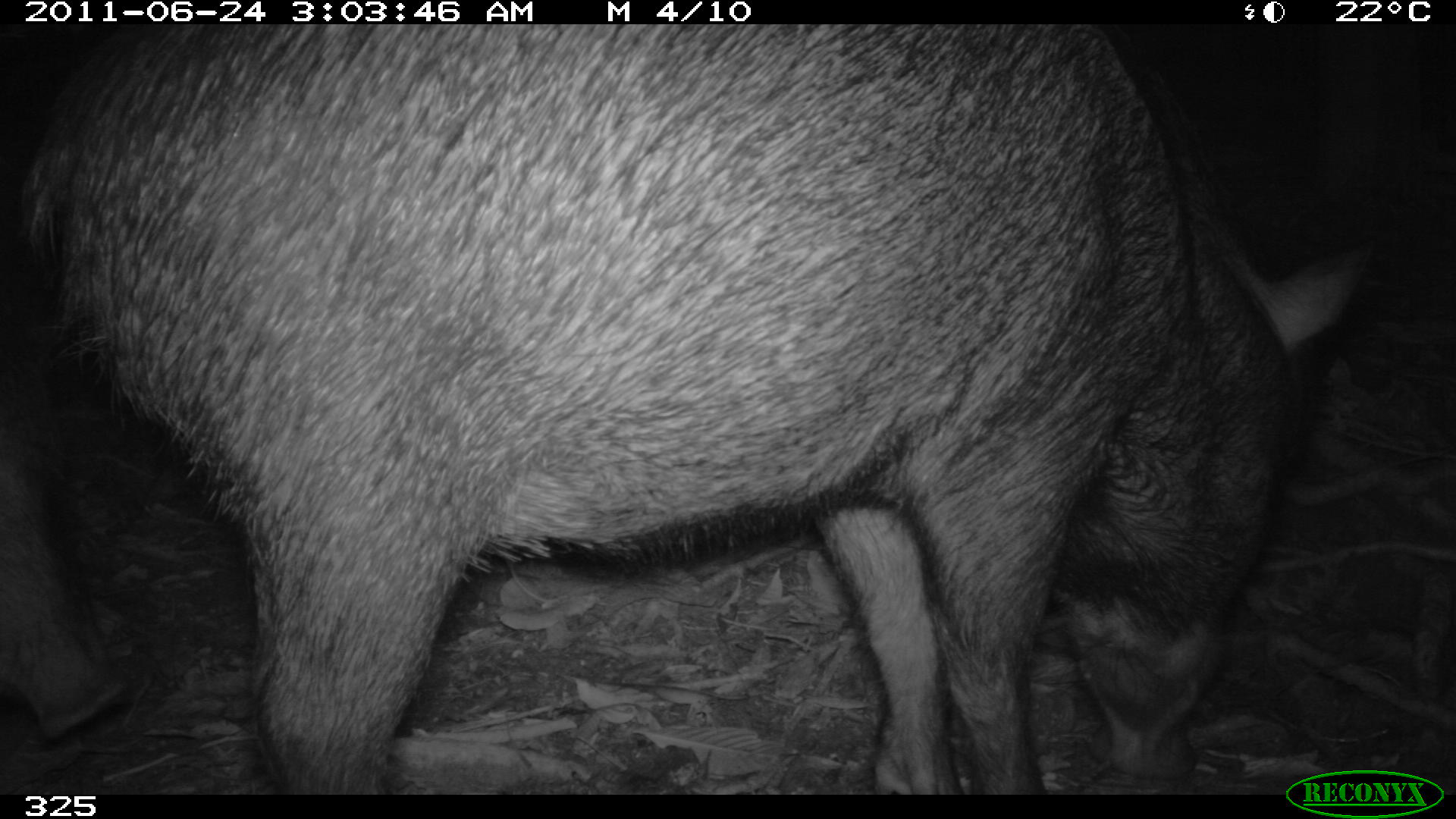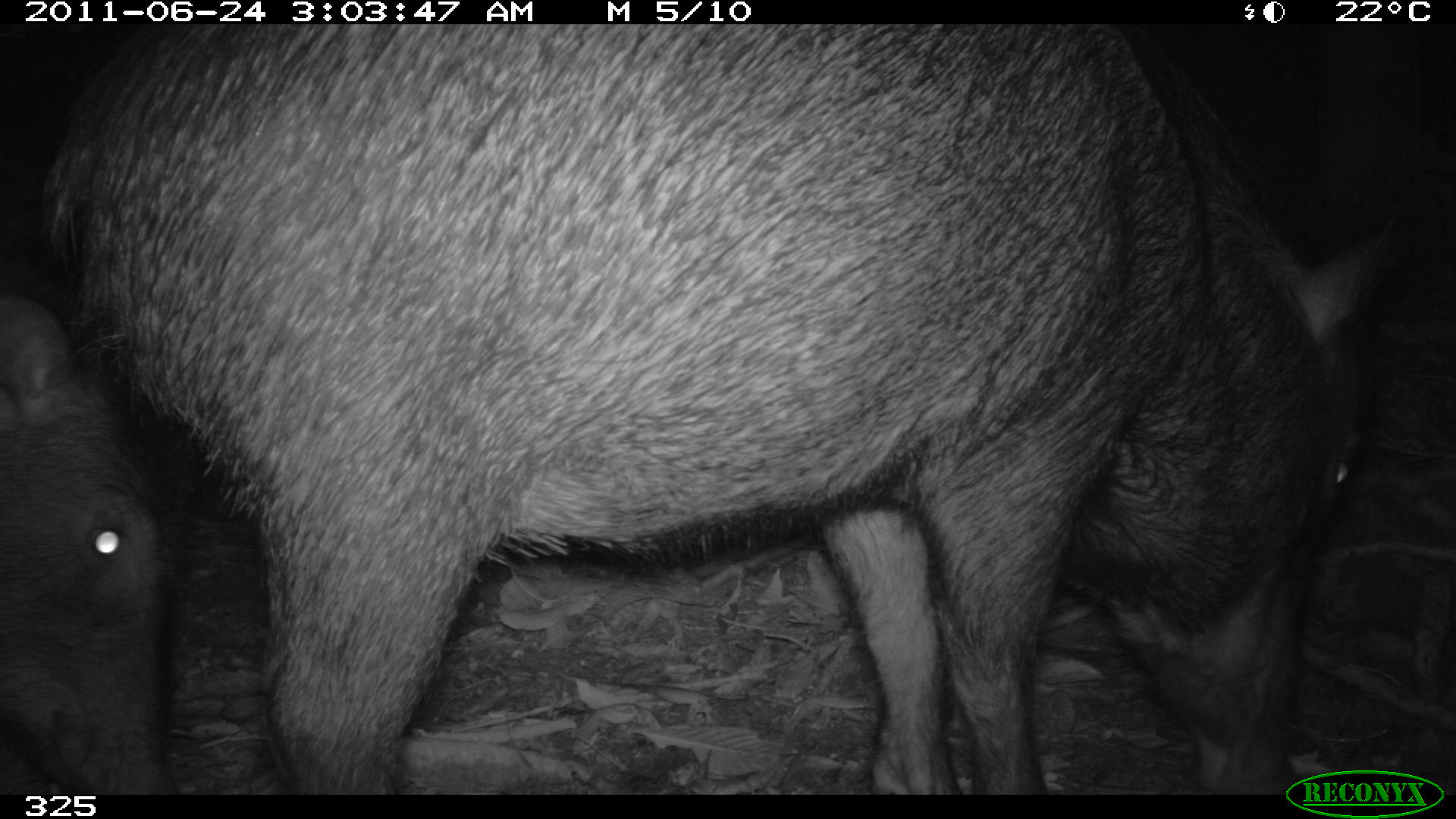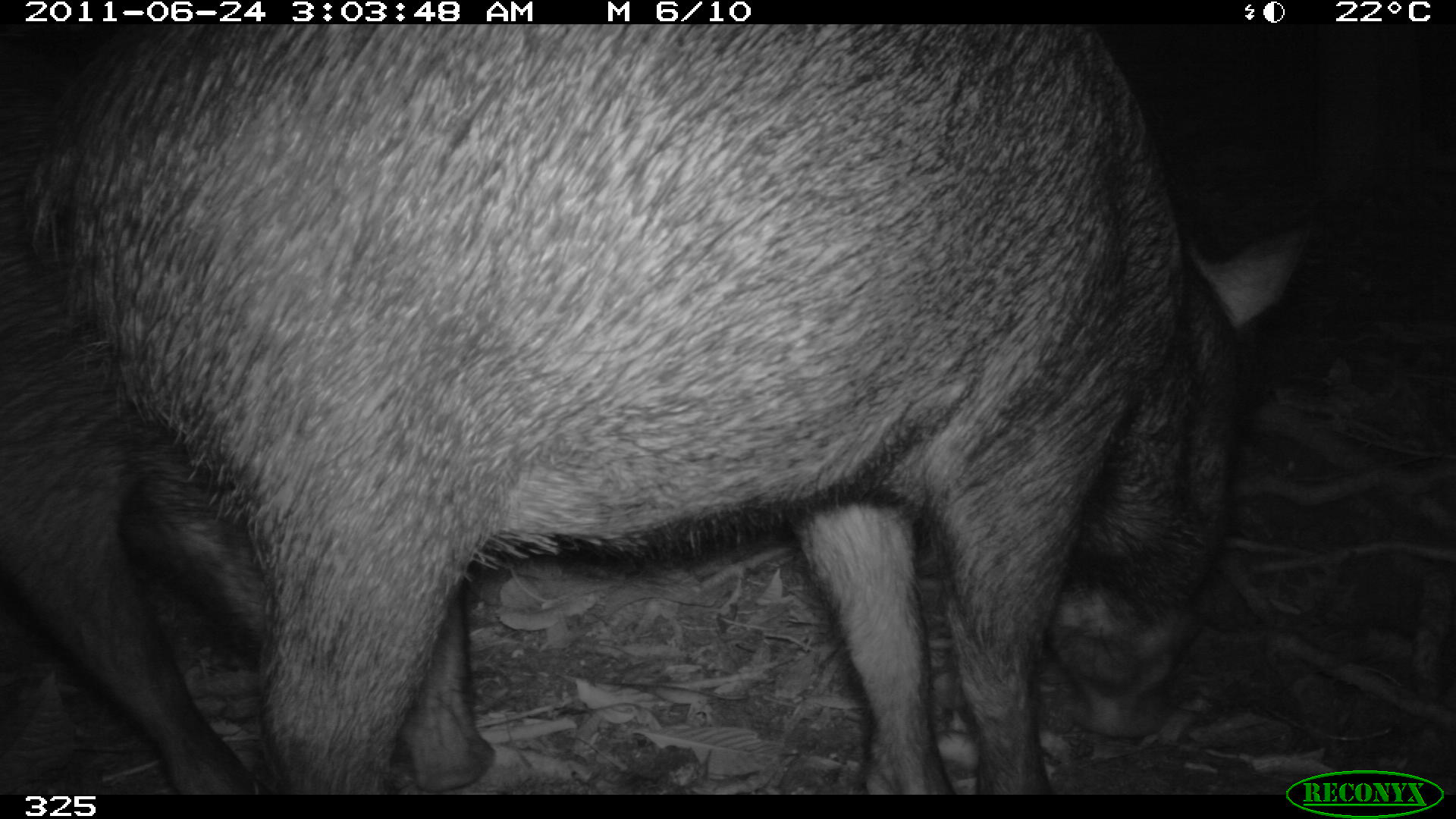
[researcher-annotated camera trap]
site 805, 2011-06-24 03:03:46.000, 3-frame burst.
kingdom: Animalia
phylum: Chordata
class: Mammalia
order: Artiodactyla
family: Tayassuidae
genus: Tayassu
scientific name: Tayassu pecari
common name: white-lipped peccary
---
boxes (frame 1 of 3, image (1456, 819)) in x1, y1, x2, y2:
tayassu pecari: 23, 26, 1375, 787; 0, 349, 122, 739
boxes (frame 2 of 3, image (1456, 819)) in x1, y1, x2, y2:
tayassu pecari: 47, 25, 1398, 795; 0, 289, 170, 795